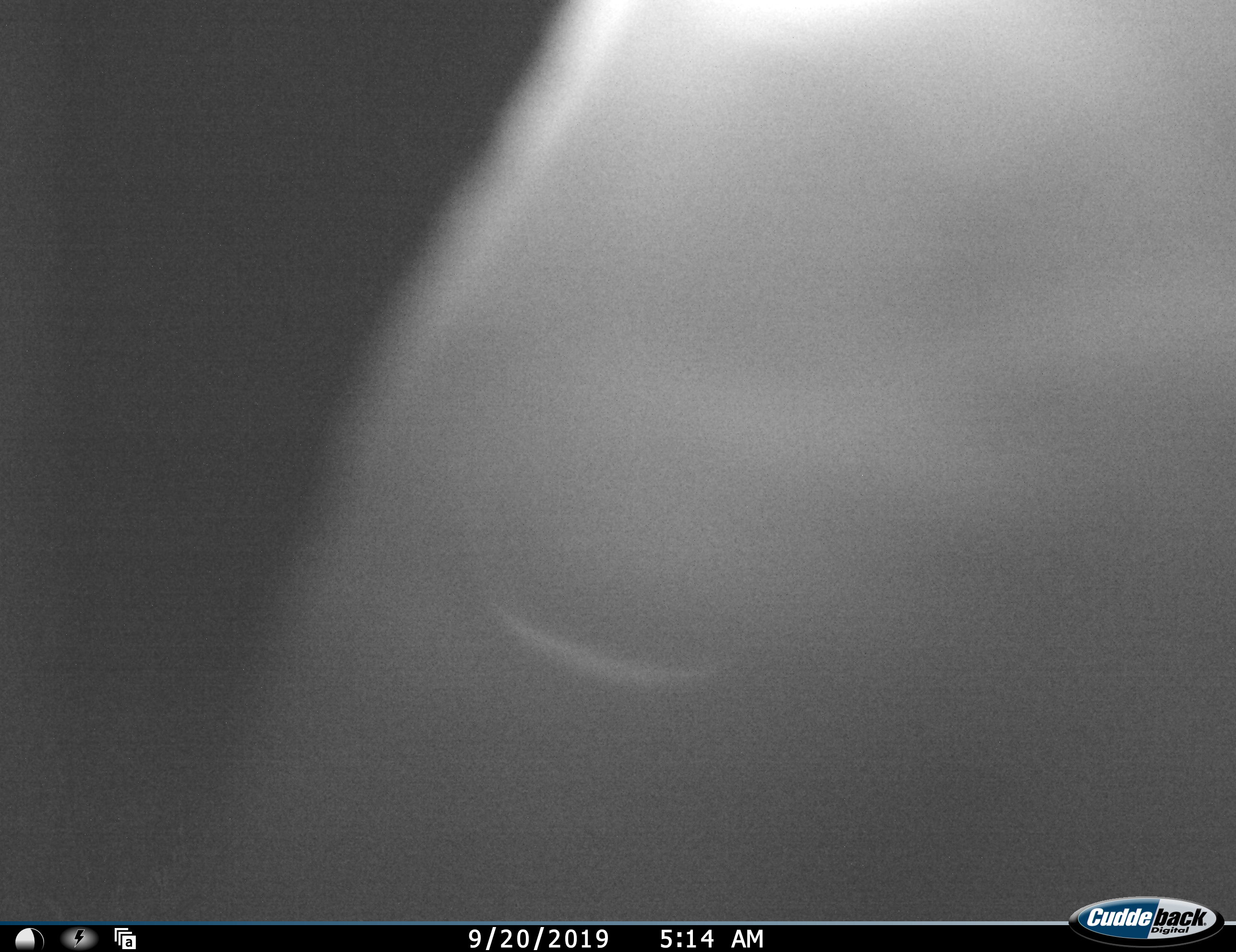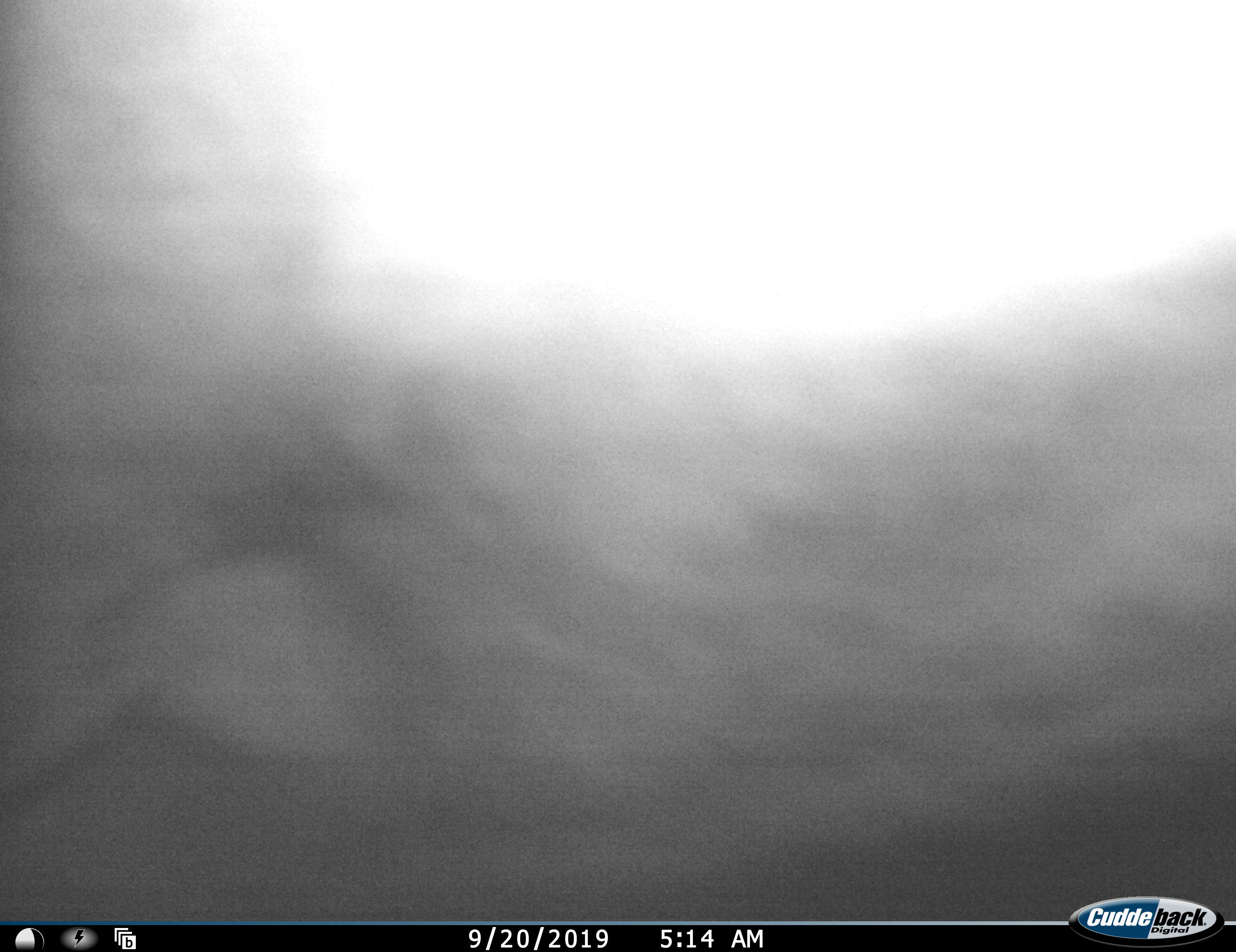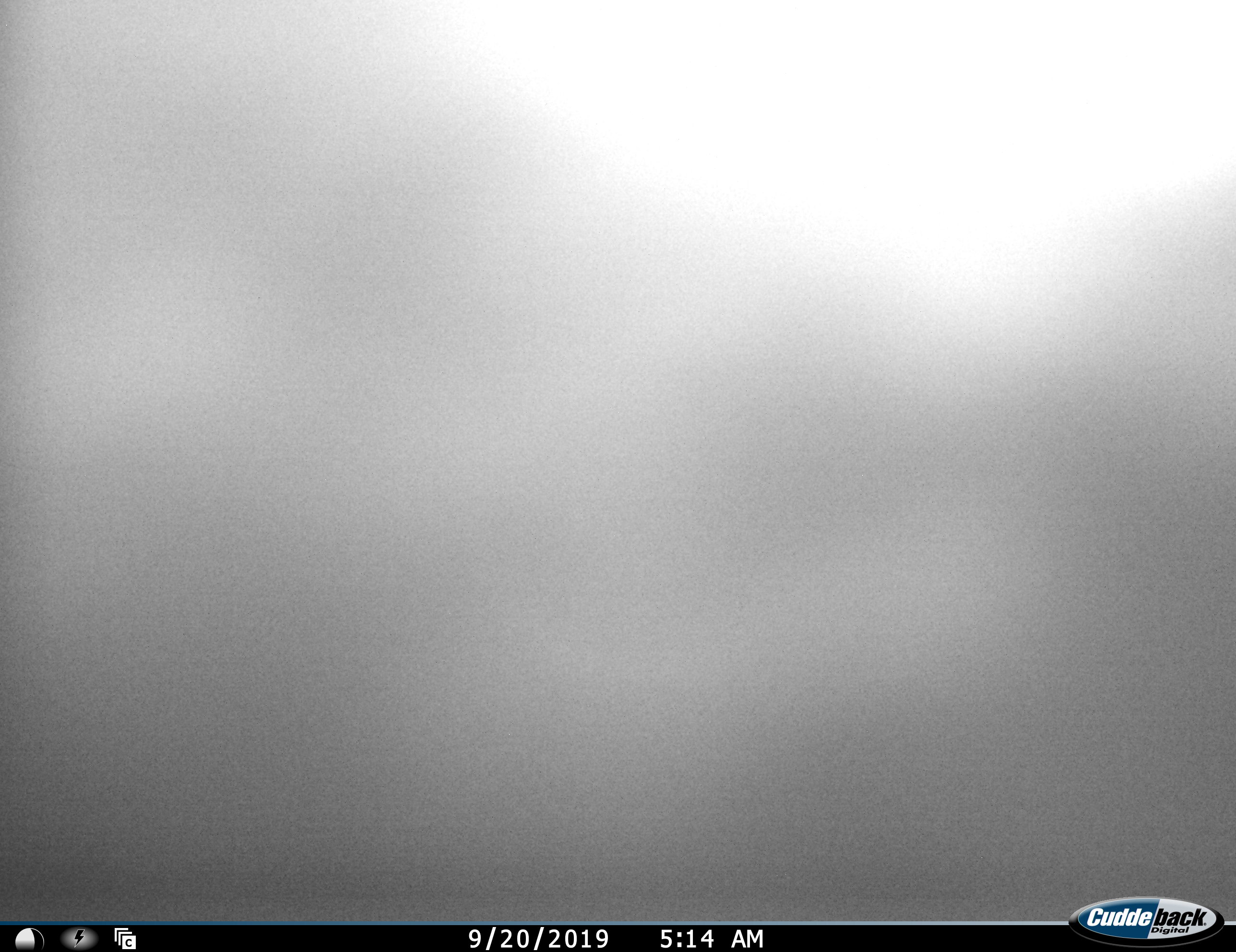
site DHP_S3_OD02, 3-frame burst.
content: unidentified animal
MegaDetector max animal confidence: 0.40